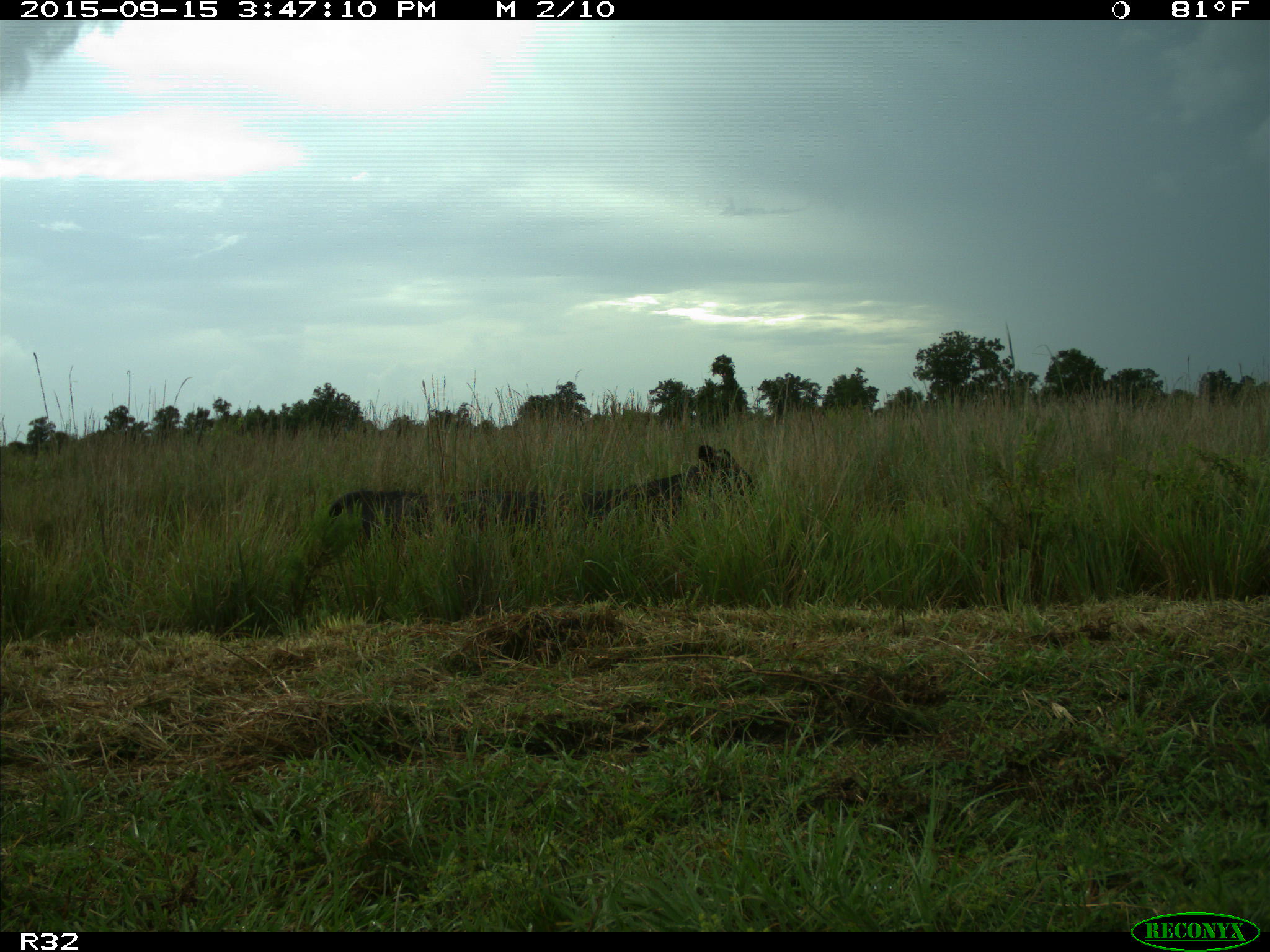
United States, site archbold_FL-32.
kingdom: Animalia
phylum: Chordata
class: Mammalia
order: Artiodactyla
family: Bovidae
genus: Bos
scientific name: Bos taurus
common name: domestic cow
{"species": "Bos taurus (domestic cow)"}